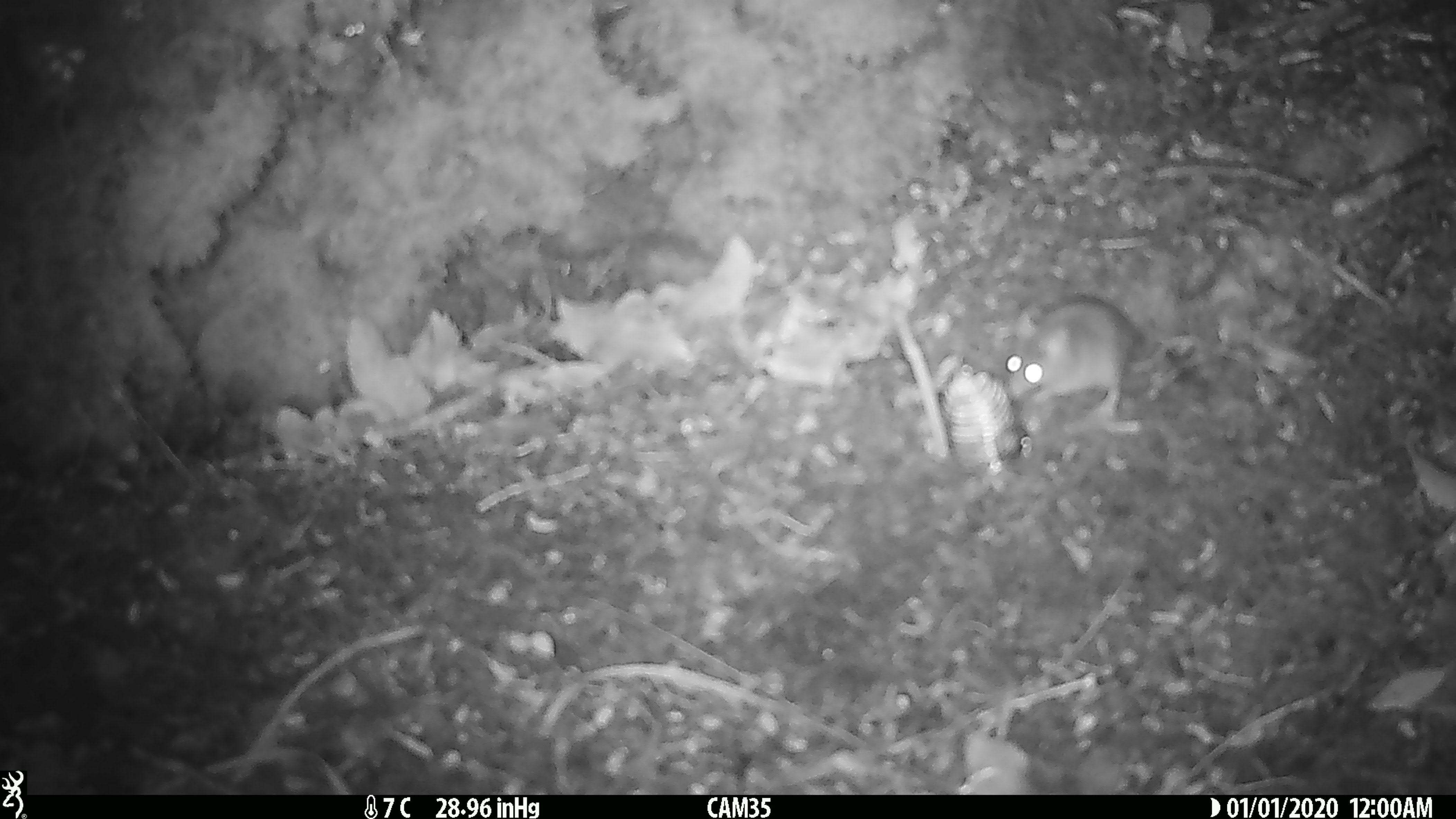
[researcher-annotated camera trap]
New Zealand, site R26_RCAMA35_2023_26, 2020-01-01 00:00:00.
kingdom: Animalia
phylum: Chordata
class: Mammalia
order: Rodentia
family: Muridae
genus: Mus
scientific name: Mus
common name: mouse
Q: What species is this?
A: Mouse (Mus).